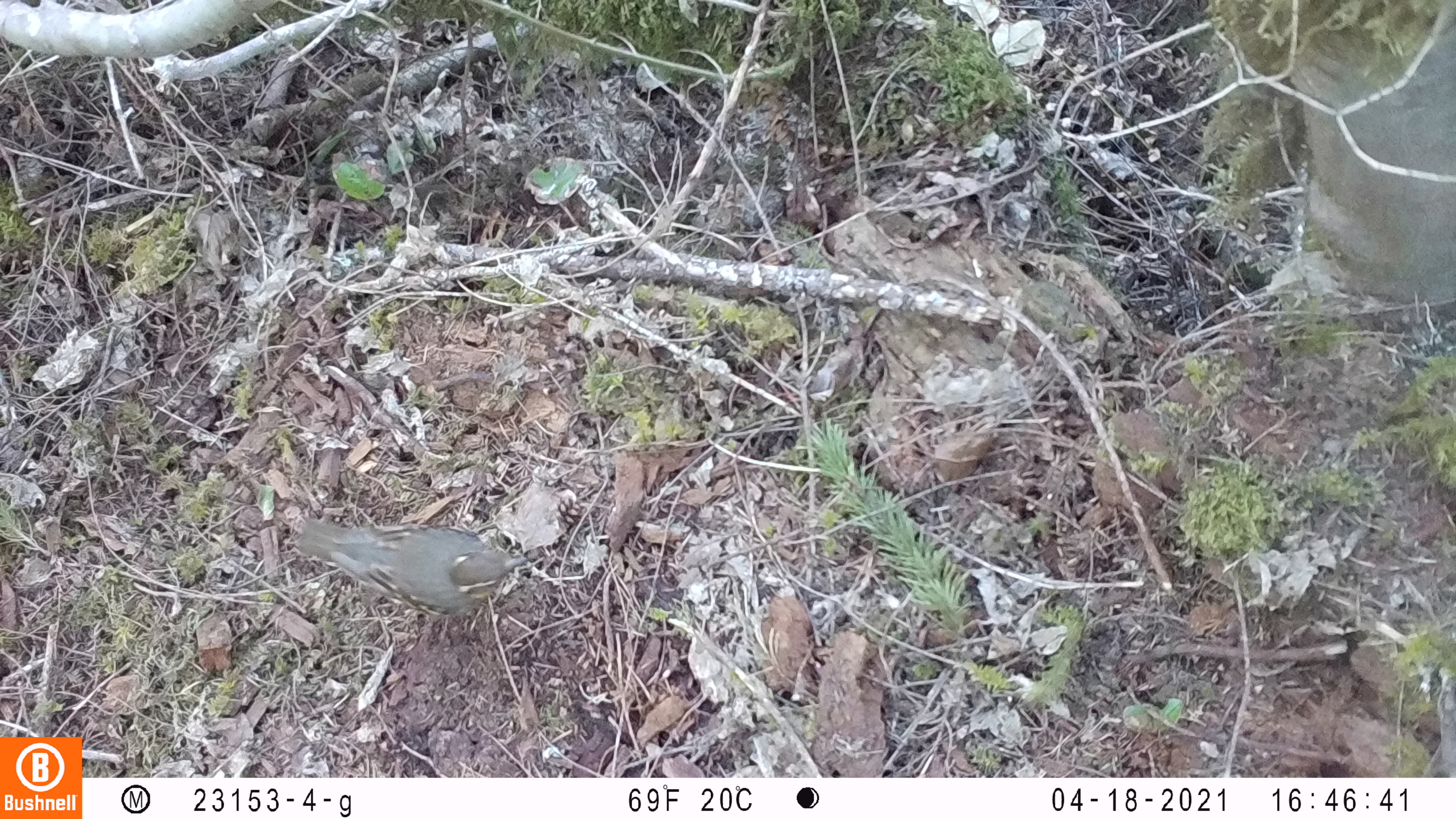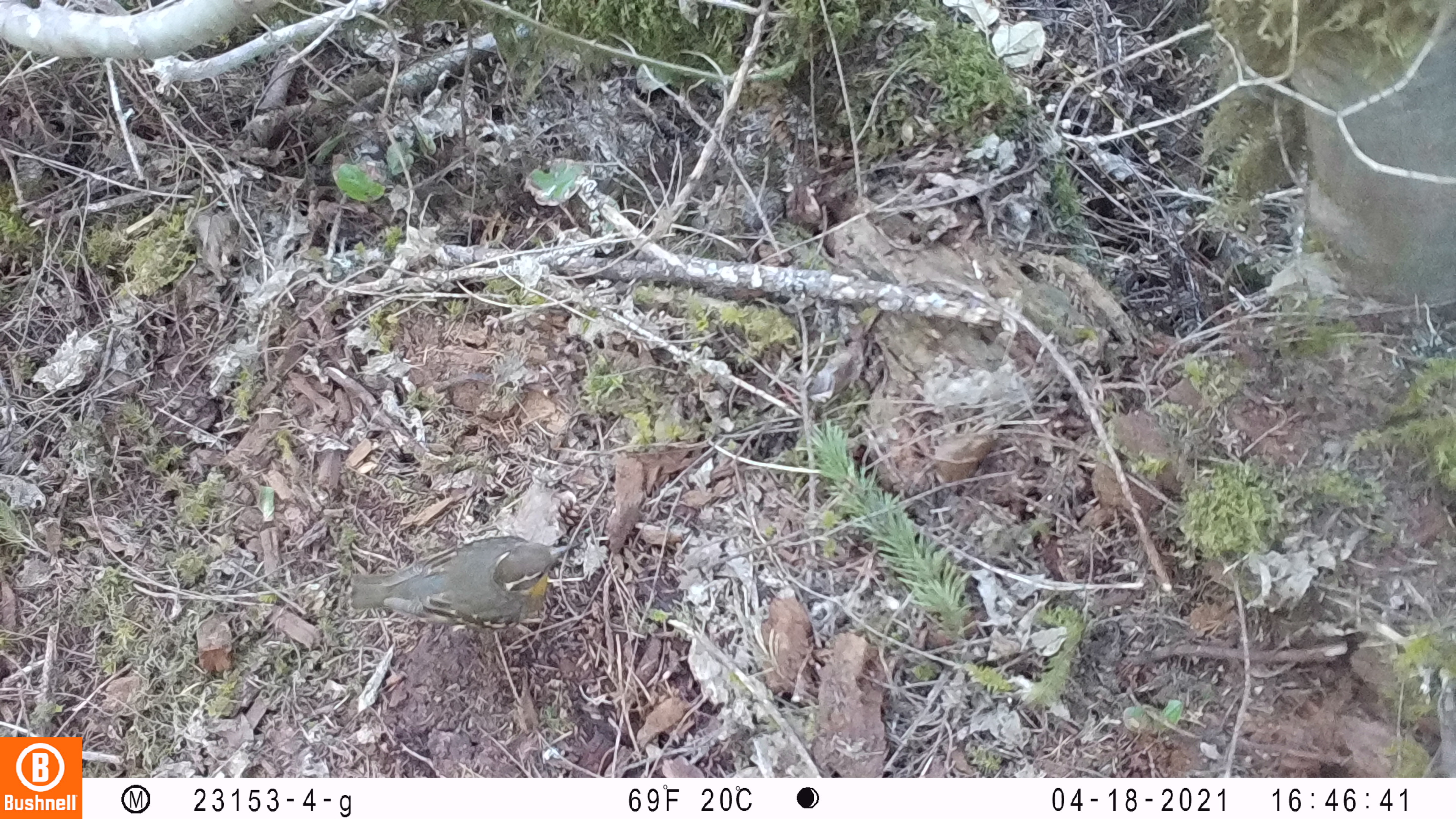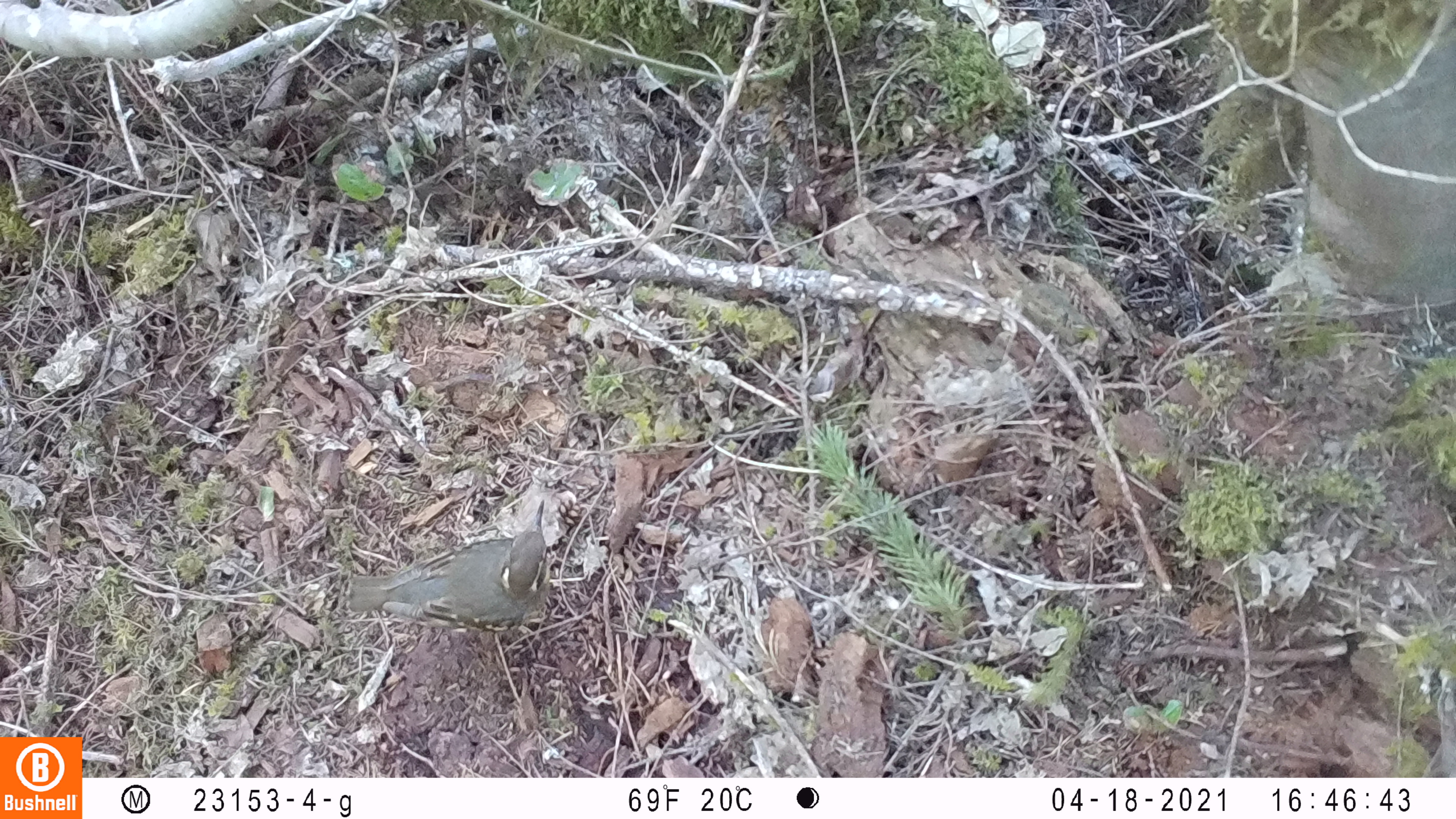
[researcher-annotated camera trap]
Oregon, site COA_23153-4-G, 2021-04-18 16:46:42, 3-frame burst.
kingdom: Animalia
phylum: Chordata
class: Mammalia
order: Rodentia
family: Sciuridae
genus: Glaucomys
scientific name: Glaucomys oregonensis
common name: humboldt's flying squirrel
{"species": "humboldt's flying squirrel (Glaucomys oregonensis)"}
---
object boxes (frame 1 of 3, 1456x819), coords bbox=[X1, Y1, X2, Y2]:
humboldt's flying squirrel: bbox=[298, 513, 526, 620]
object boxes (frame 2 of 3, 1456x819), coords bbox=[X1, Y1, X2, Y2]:
humboldt's flying squirrel: bbox=[347, 528, 587, 641]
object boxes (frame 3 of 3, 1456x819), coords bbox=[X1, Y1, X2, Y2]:
humboldt's flying squirrel: bbox=[343, 497, 556, 641]